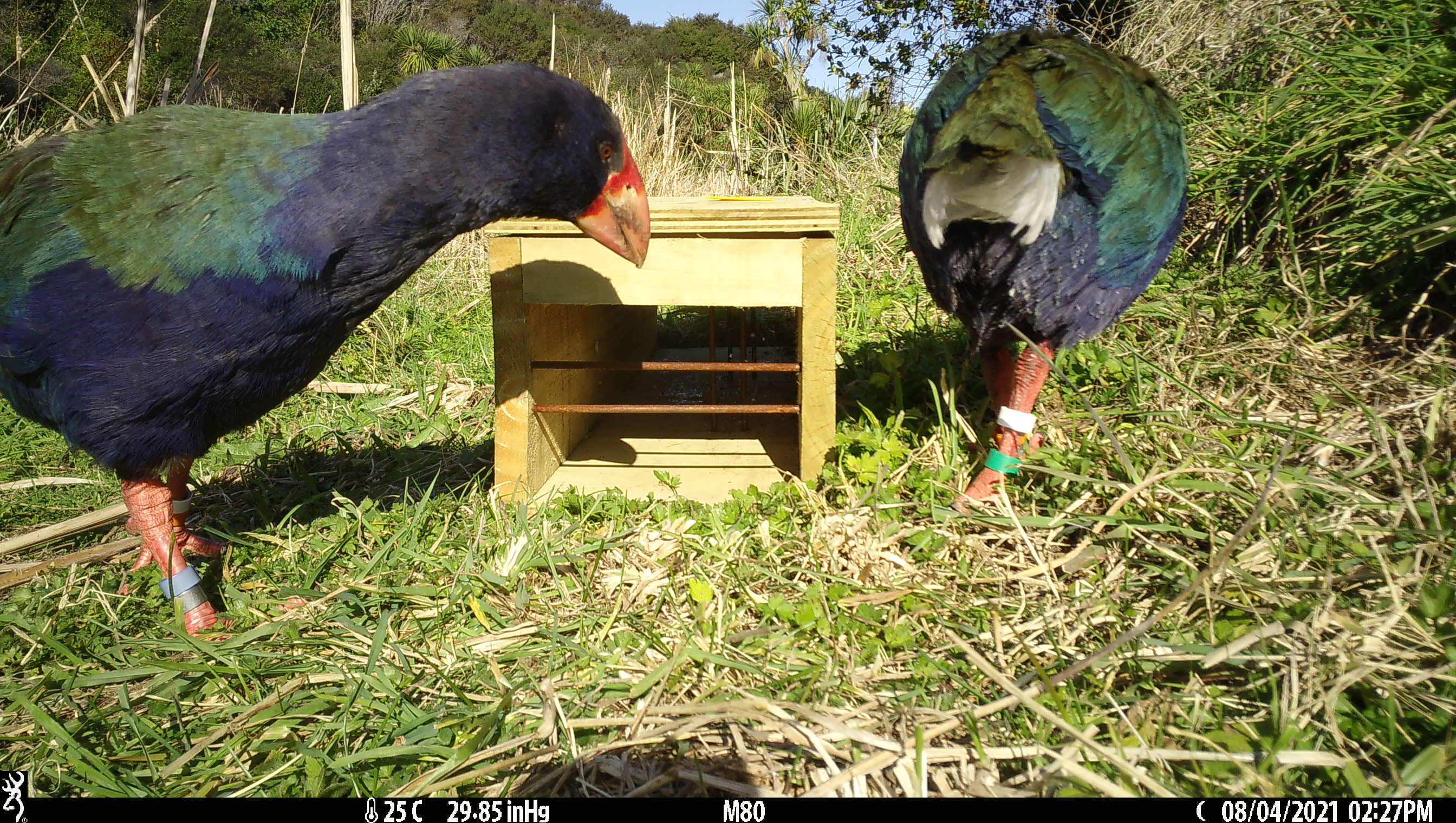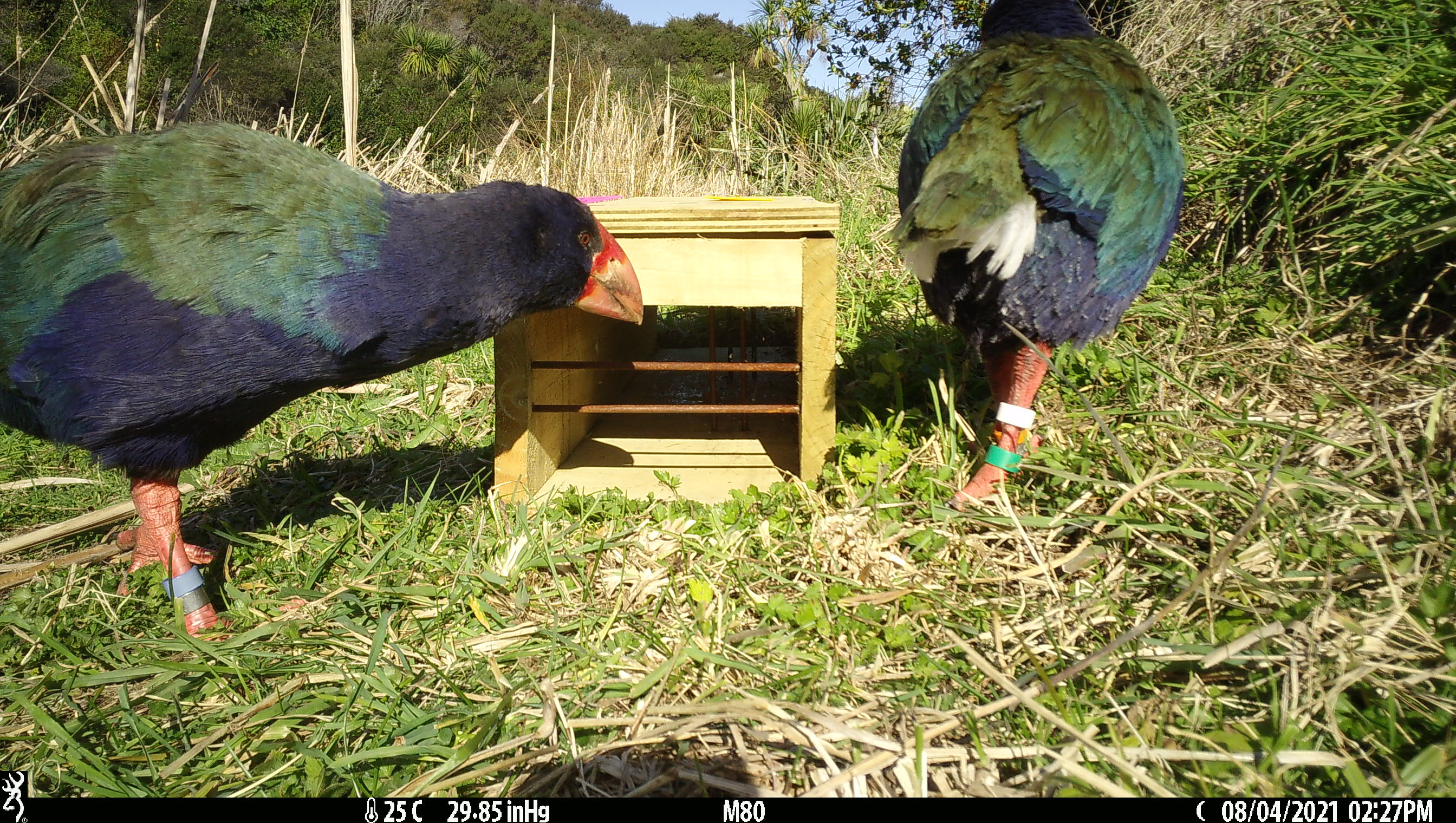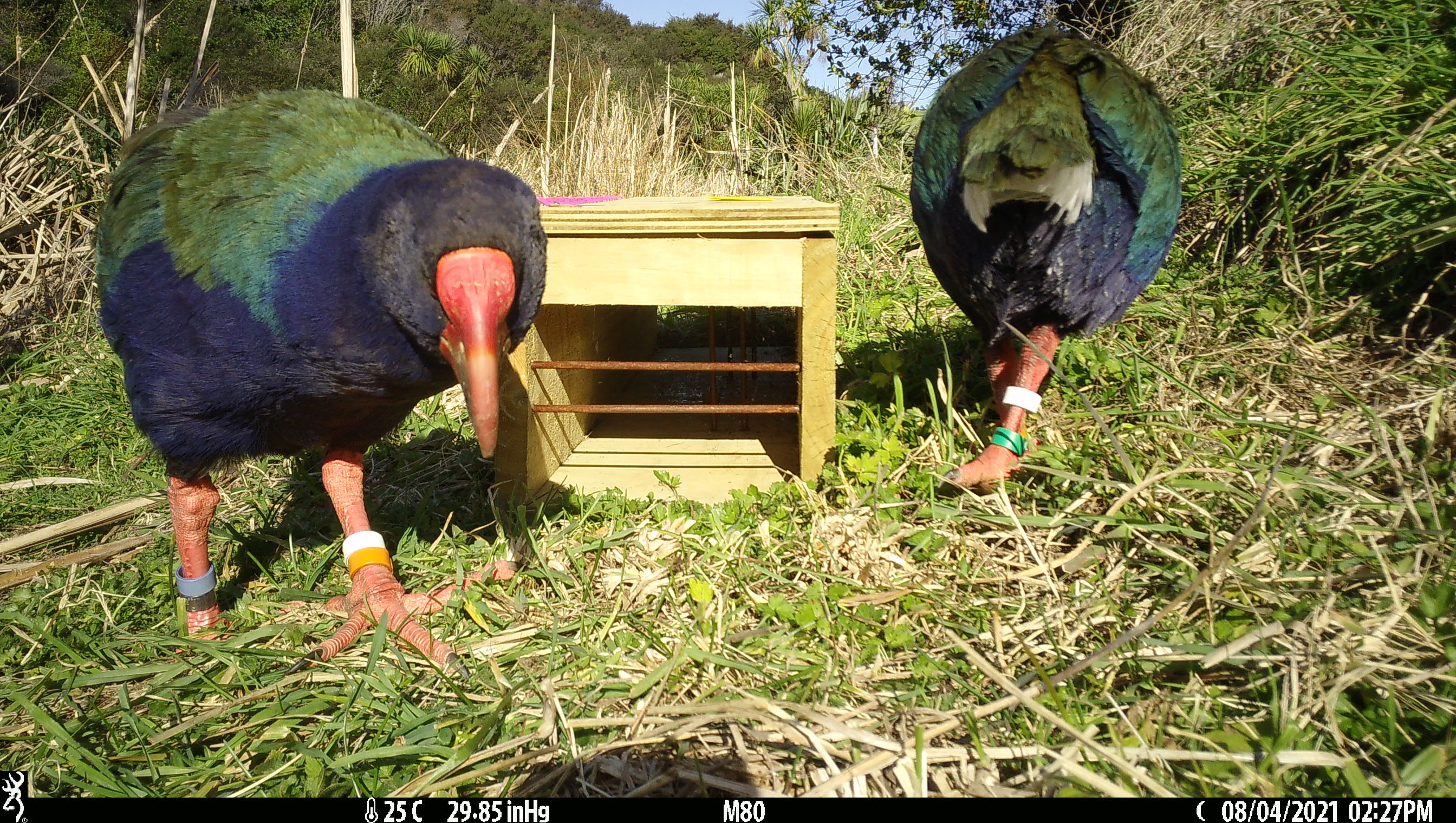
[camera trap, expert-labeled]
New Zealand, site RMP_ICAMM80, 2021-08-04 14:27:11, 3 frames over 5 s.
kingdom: Animalia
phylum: Chordata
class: Aves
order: Gruiformes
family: Rallidae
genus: Porphyrio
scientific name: Porphyrio mantelli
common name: takahe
Takahe (Porphyrio mantelli).